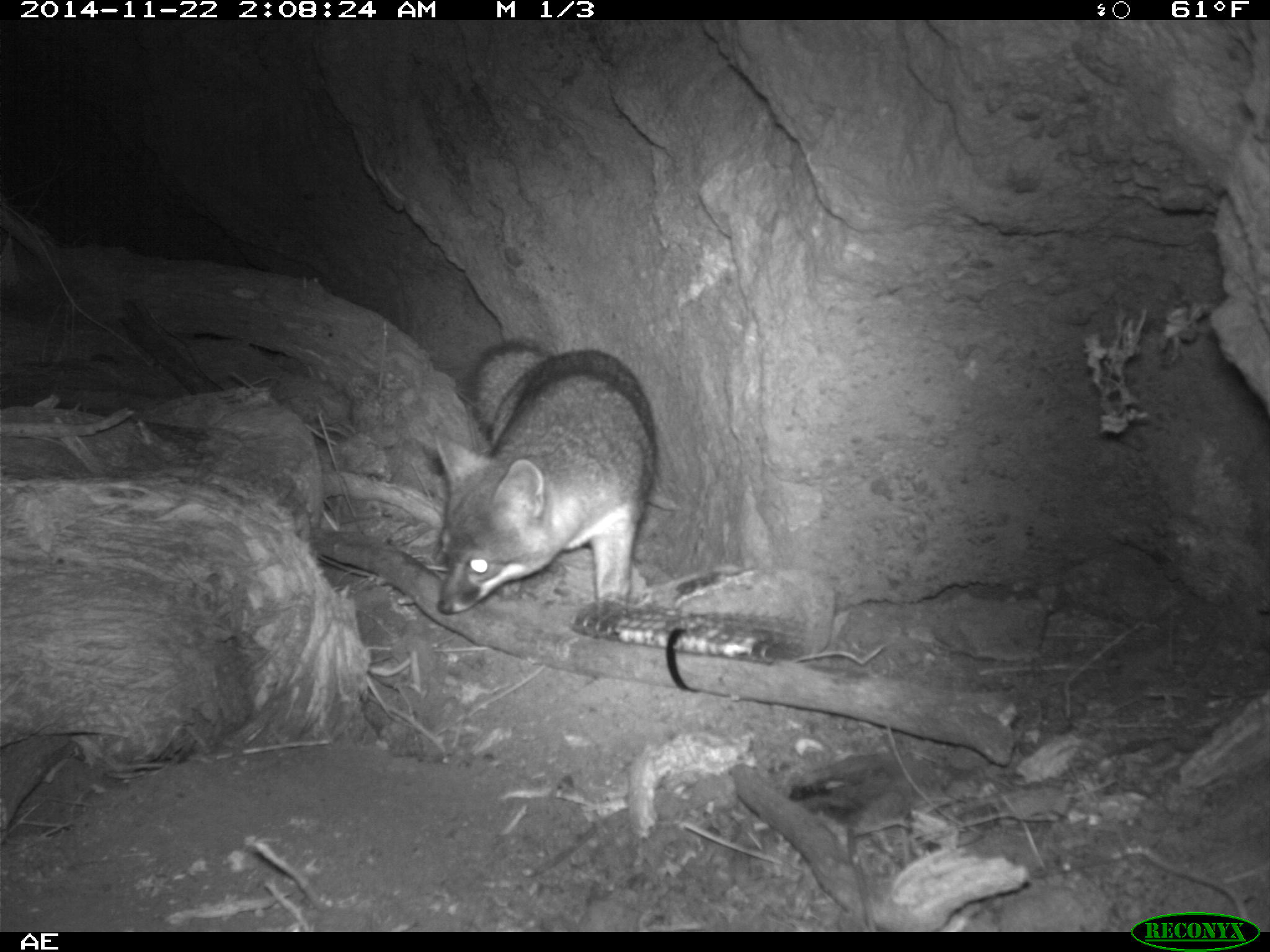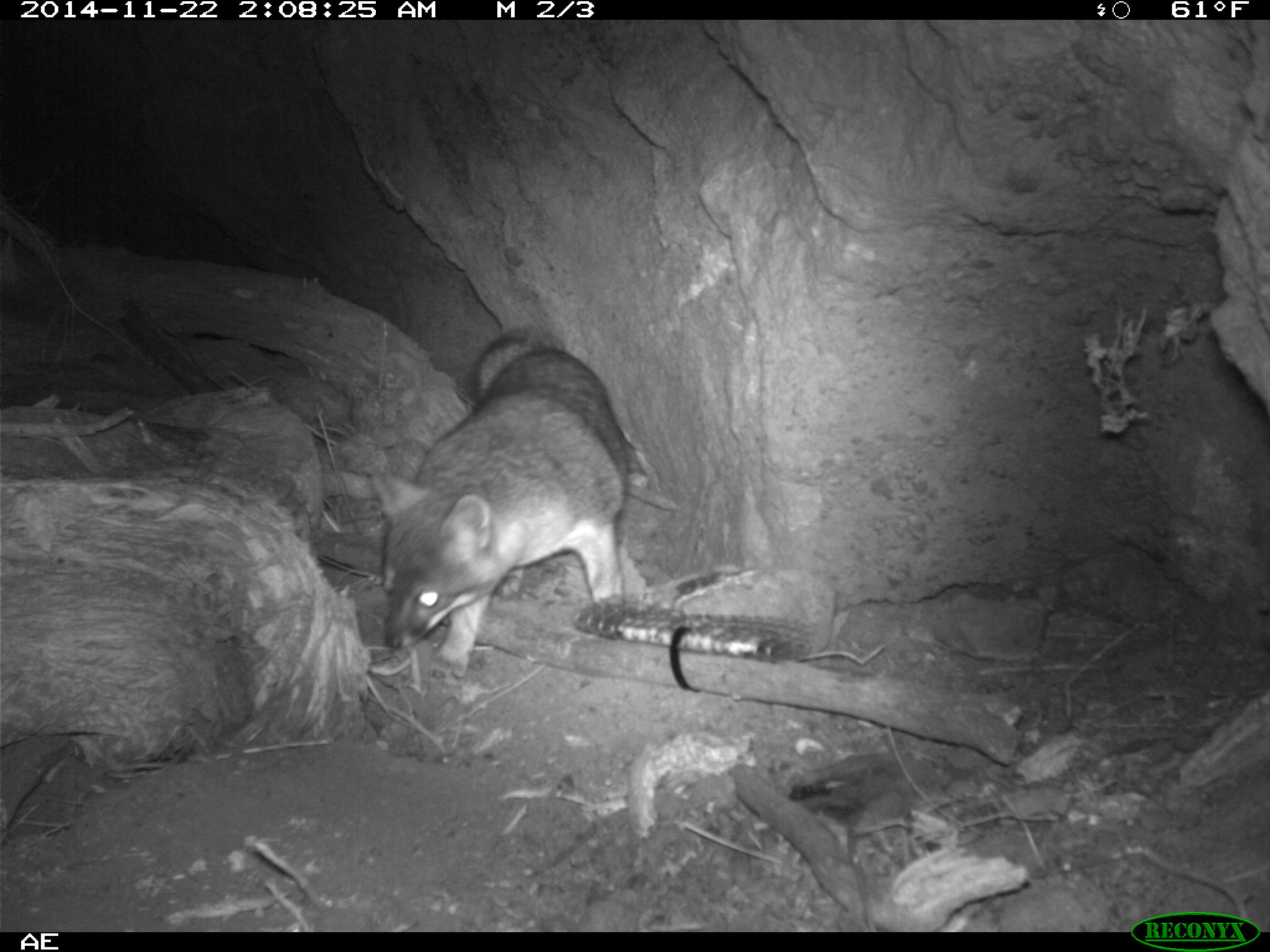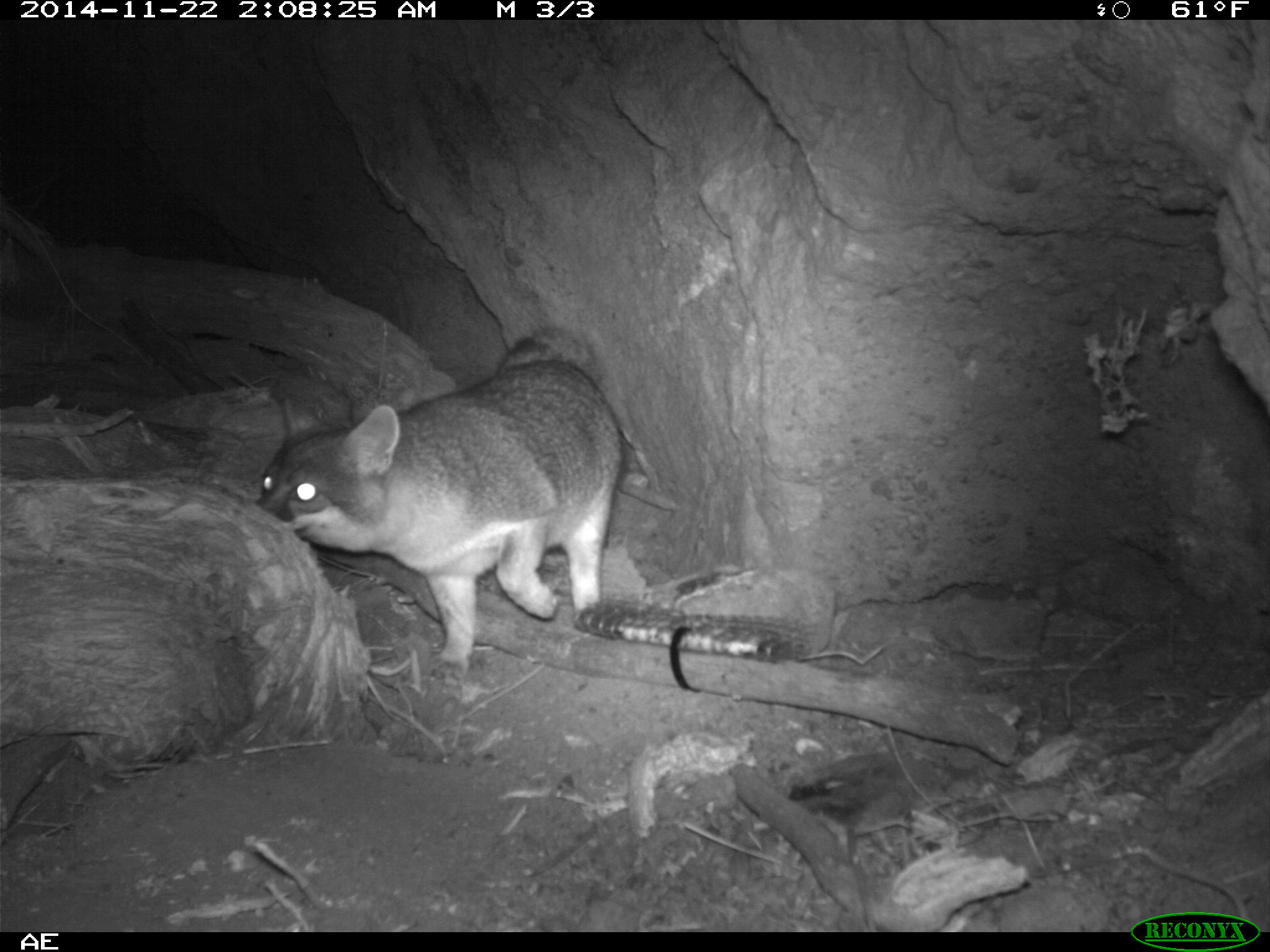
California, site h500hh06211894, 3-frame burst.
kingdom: Animalia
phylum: Chordata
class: Mammalia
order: Carnivora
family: Canidae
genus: Urocyon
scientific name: Urocyon littoralis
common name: island fox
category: fox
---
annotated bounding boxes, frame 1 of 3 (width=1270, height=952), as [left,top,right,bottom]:
fox: [434,340,660,615]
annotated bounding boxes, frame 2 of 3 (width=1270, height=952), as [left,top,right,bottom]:
fox: [369,329,627,679]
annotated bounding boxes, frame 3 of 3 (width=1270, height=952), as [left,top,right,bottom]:
fox: [255,323,622,687]